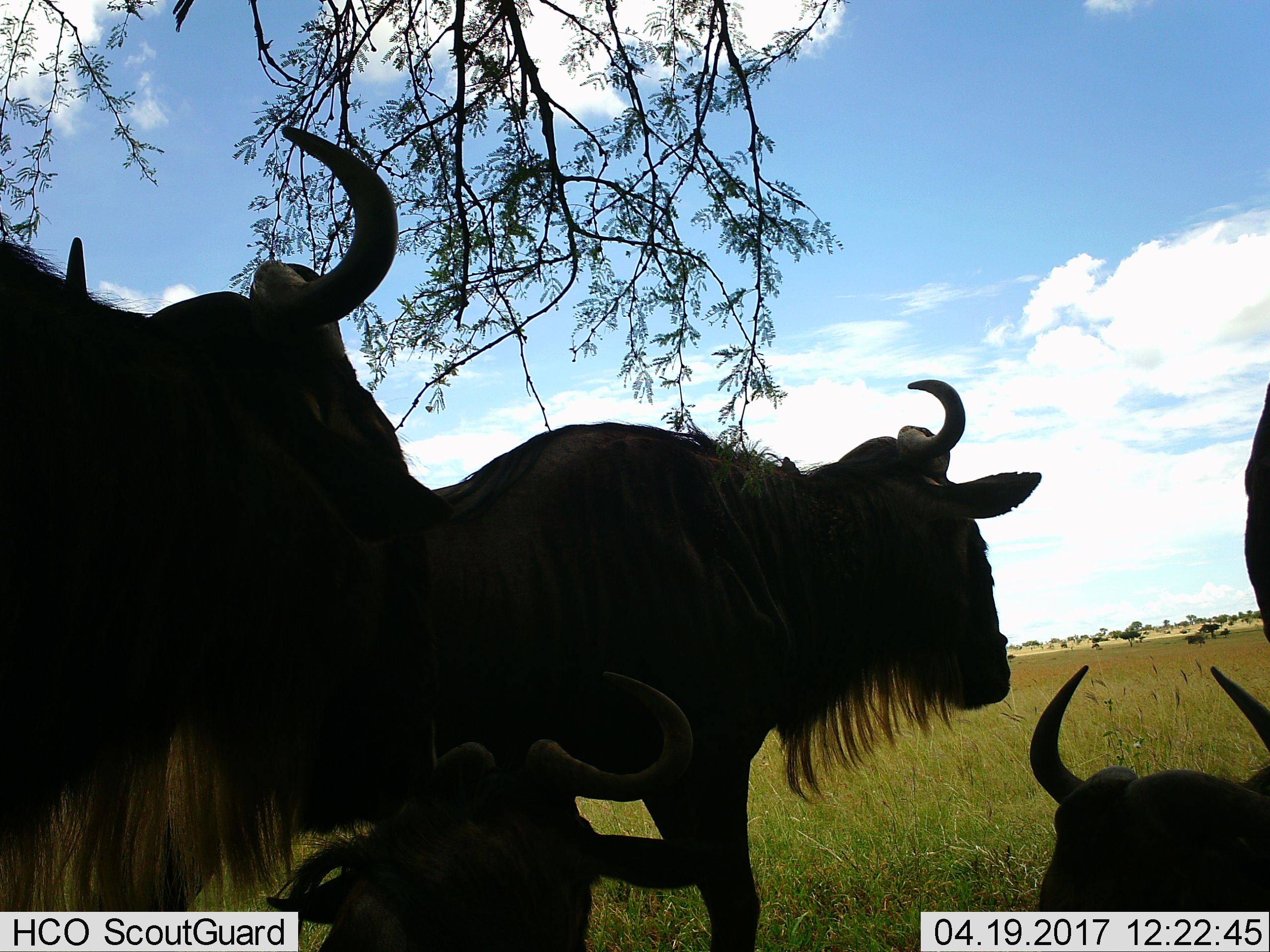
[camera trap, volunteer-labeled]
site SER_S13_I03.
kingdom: Animalia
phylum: Chordata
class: Mammalia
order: Artiodactyla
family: Bovidae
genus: Connochaetes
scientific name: Connochaetes taurinus taurinus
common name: blue wildebeest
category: wildebeestblue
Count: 4.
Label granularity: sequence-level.